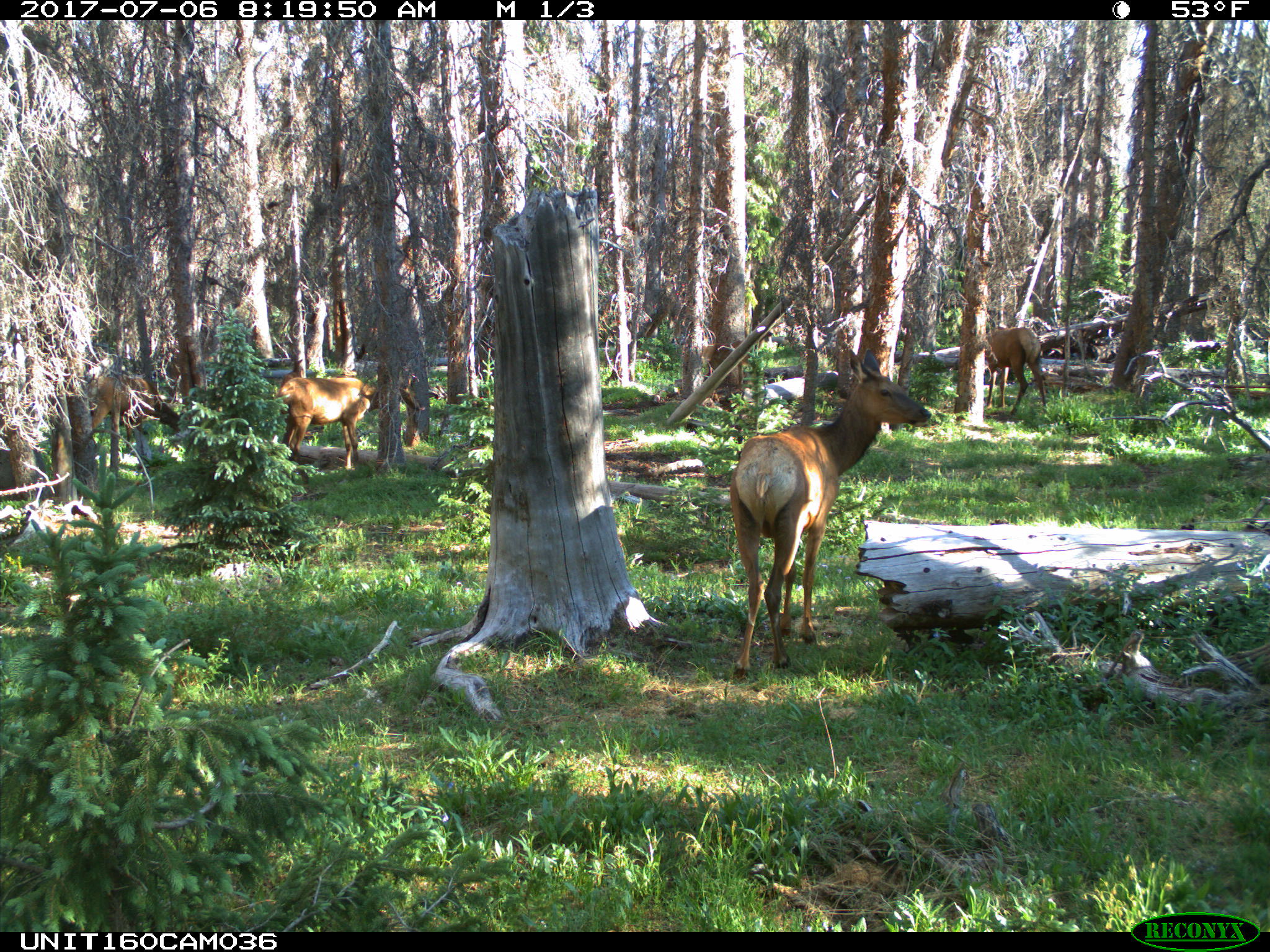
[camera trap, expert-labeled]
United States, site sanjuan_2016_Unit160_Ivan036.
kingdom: Animalia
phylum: Chordata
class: Mammalia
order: Artiodactyla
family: Cervidae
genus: Cervus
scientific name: Cervus elaphus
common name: red deer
Cervus elaphus (red deer).